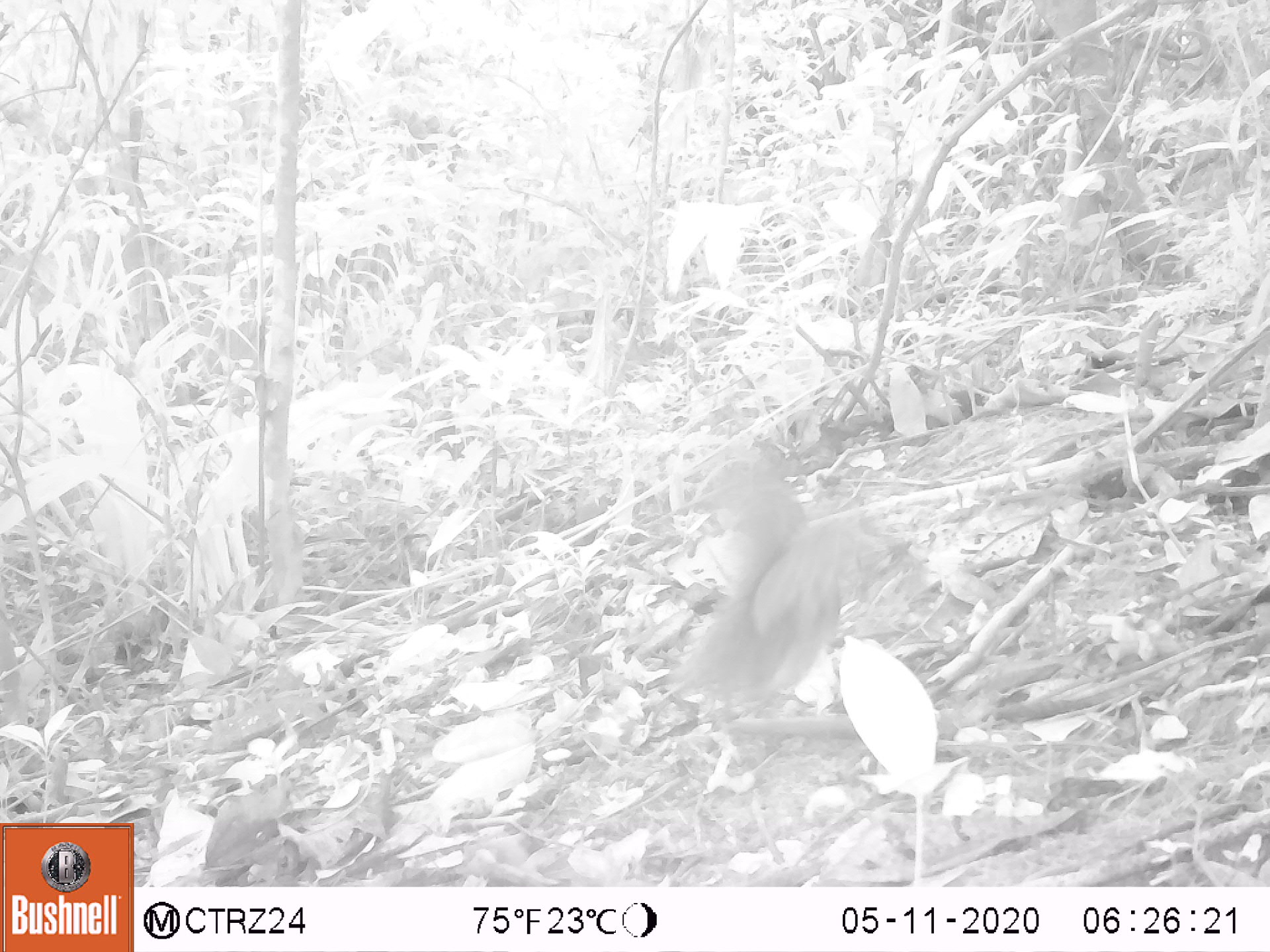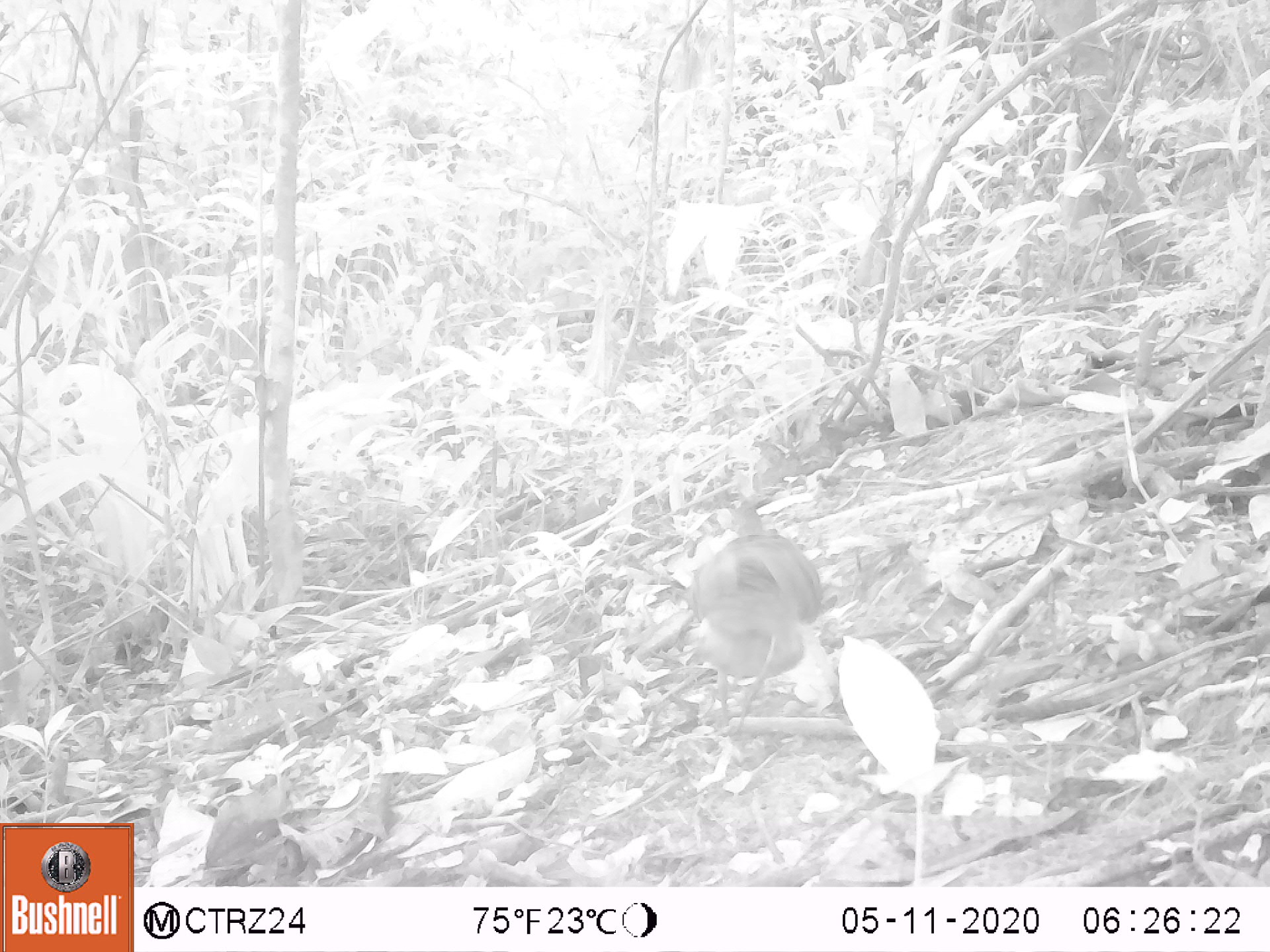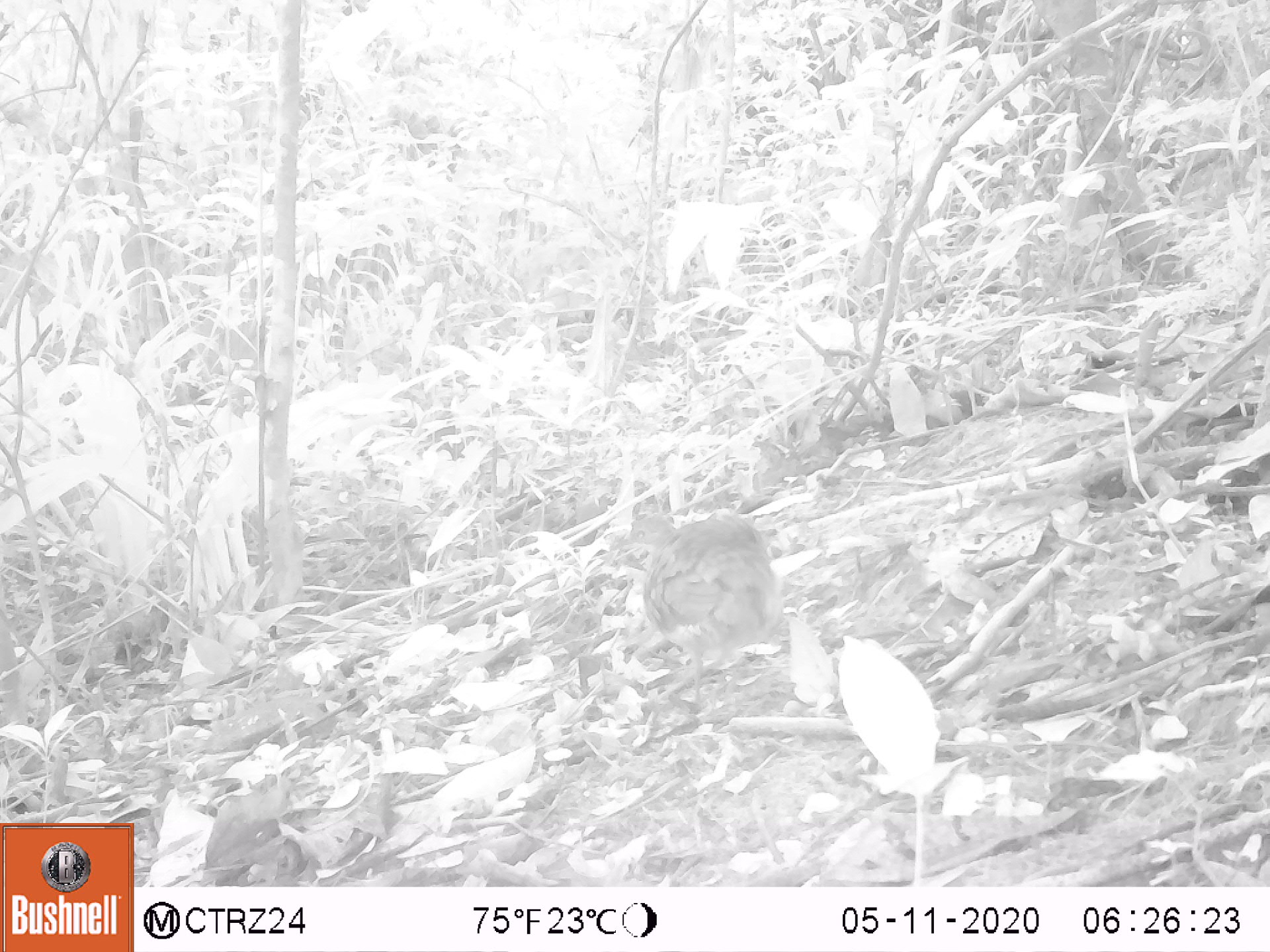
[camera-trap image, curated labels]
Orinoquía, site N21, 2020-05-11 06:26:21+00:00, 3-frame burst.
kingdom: Animalia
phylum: Chordata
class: Aves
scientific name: Aves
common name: bird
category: unknown bird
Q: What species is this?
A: Unknown bird (bird) (Aves).